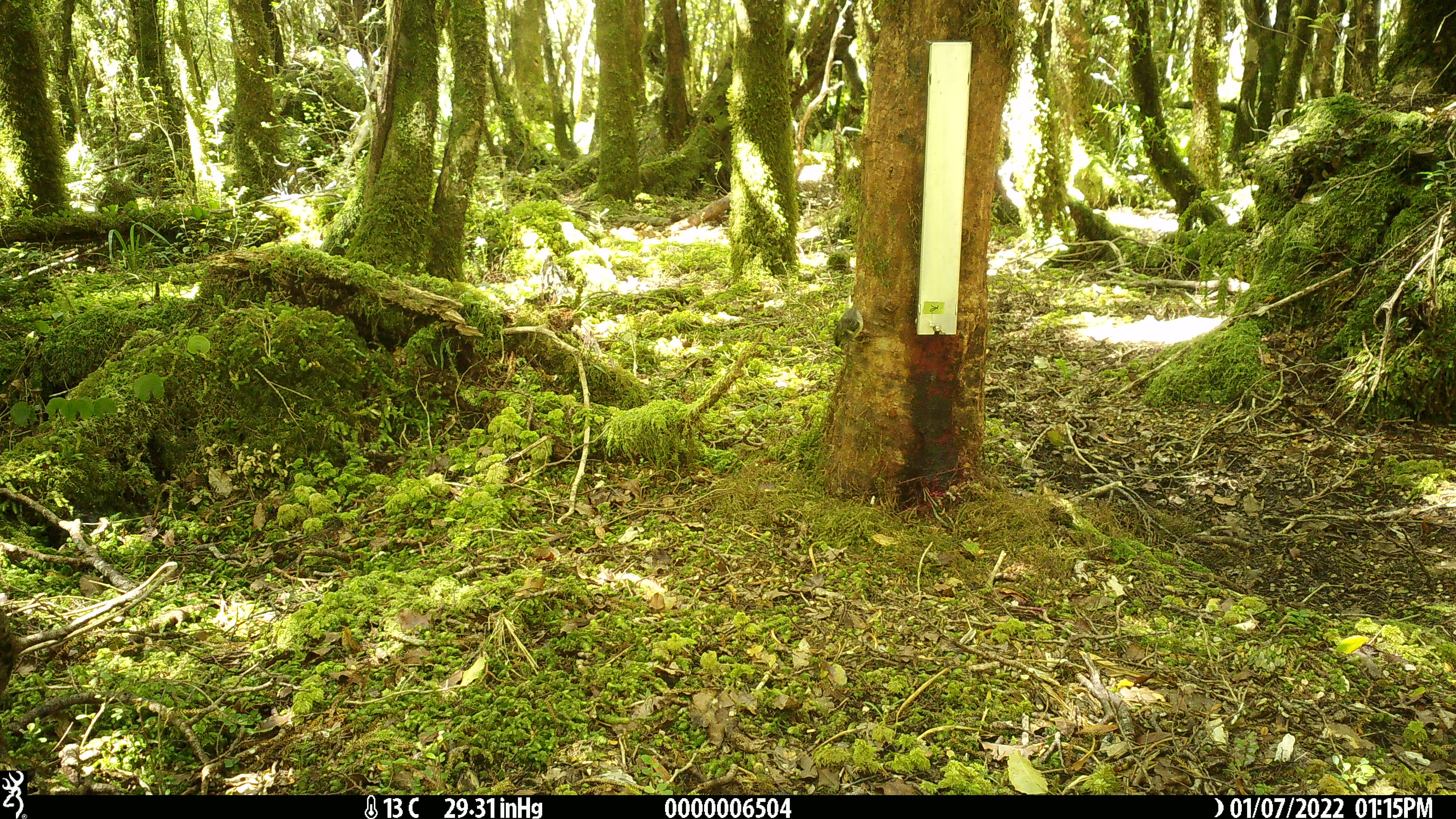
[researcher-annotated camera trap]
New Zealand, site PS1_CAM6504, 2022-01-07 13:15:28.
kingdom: Animalia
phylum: Chordata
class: Aves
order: Passeriformes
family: Acanthisittidae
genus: Acanthisitta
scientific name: Acanthisitta chloris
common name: rifleman